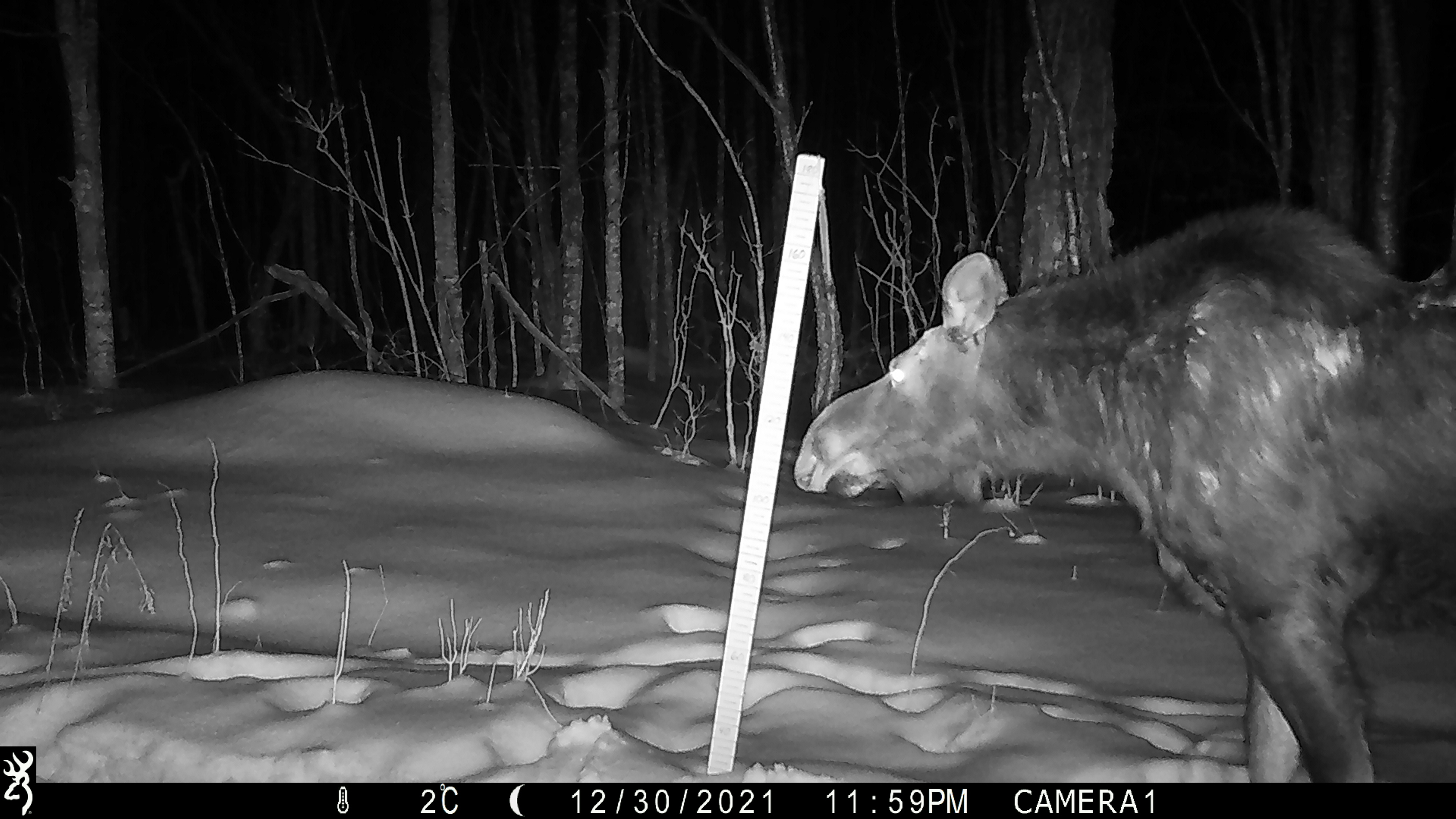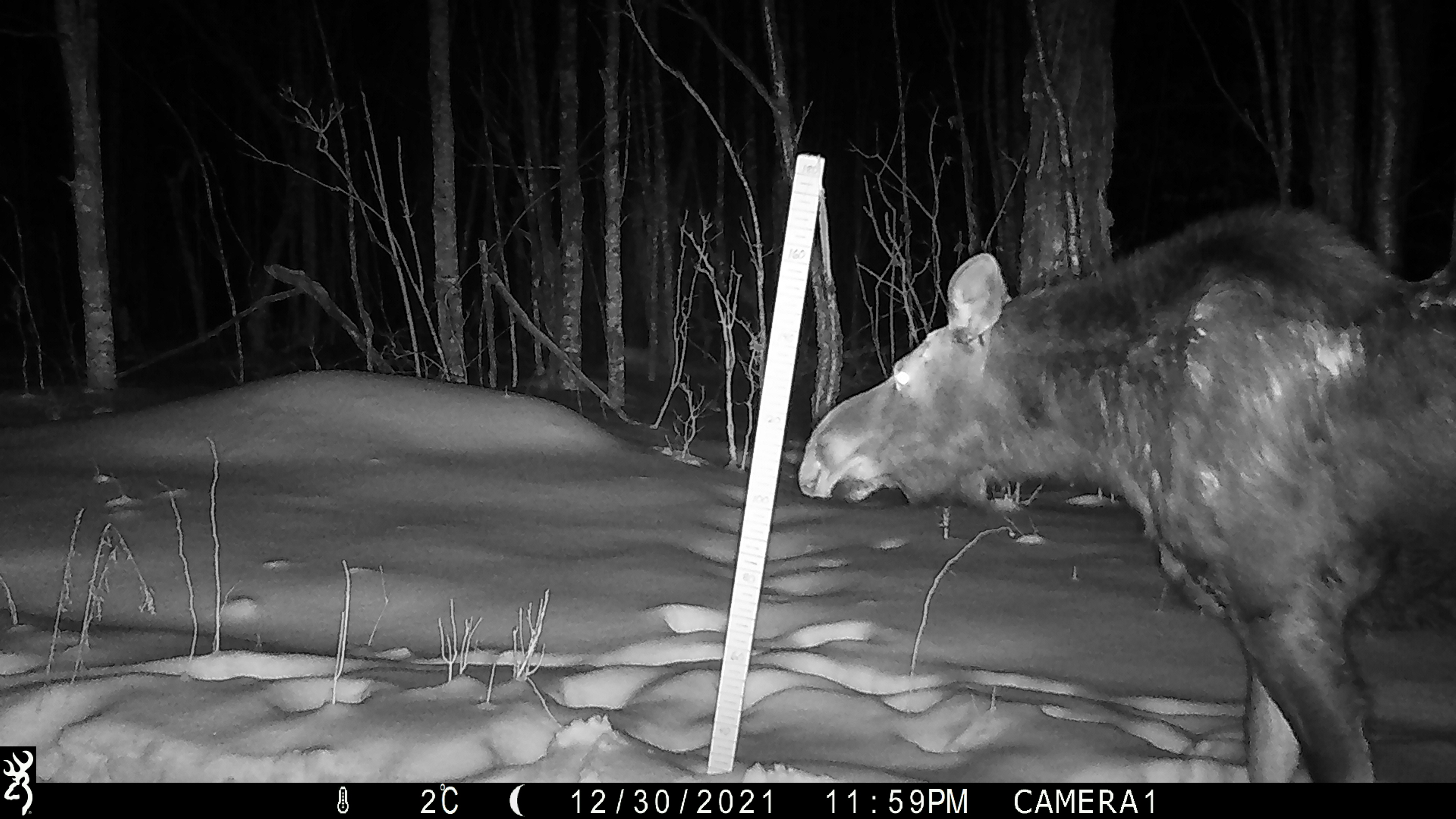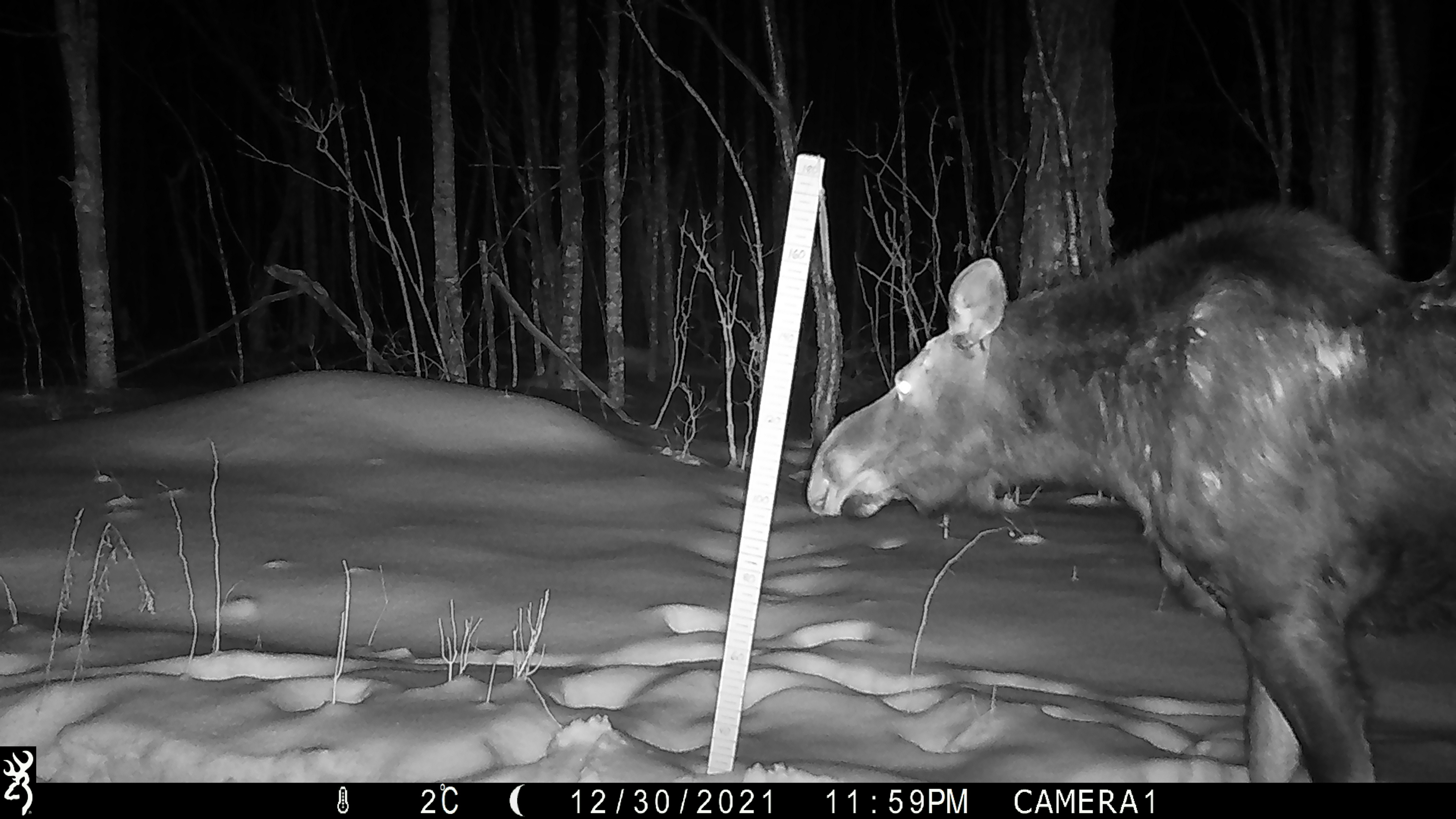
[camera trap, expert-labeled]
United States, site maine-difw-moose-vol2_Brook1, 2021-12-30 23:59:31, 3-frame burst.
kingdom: Animalia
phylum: Chordata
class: Mammalia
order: Artiodactyla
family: Cervidae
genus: Alces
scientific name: Alces alces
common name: moose